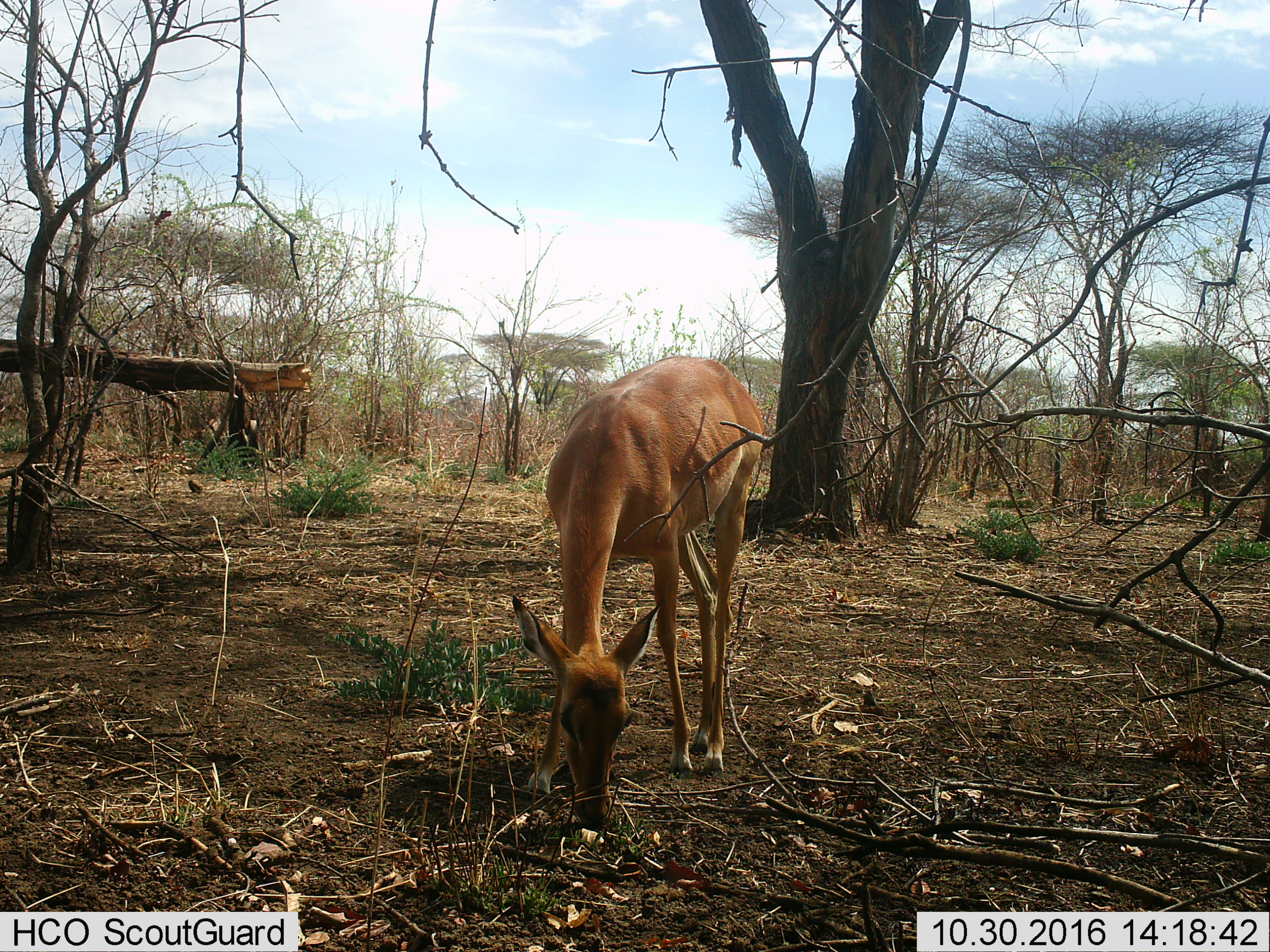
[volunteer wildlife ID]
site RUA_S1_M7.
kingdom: Animalia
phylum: Chordata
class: Mammalia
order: Artiodactyla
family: Bovidae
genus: Aepyceros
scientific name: Aepyceros melampus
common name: impala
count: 1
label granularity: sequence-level